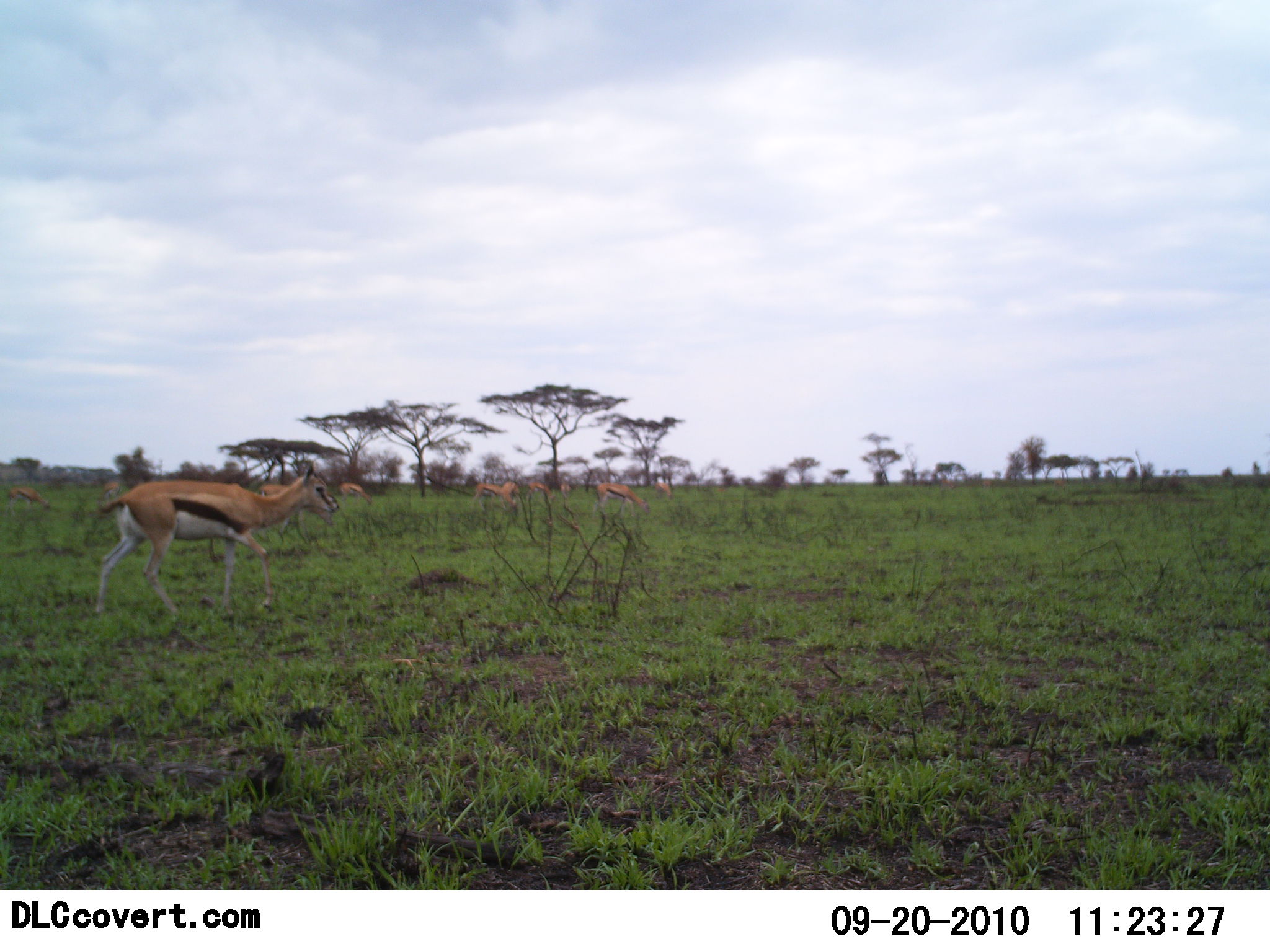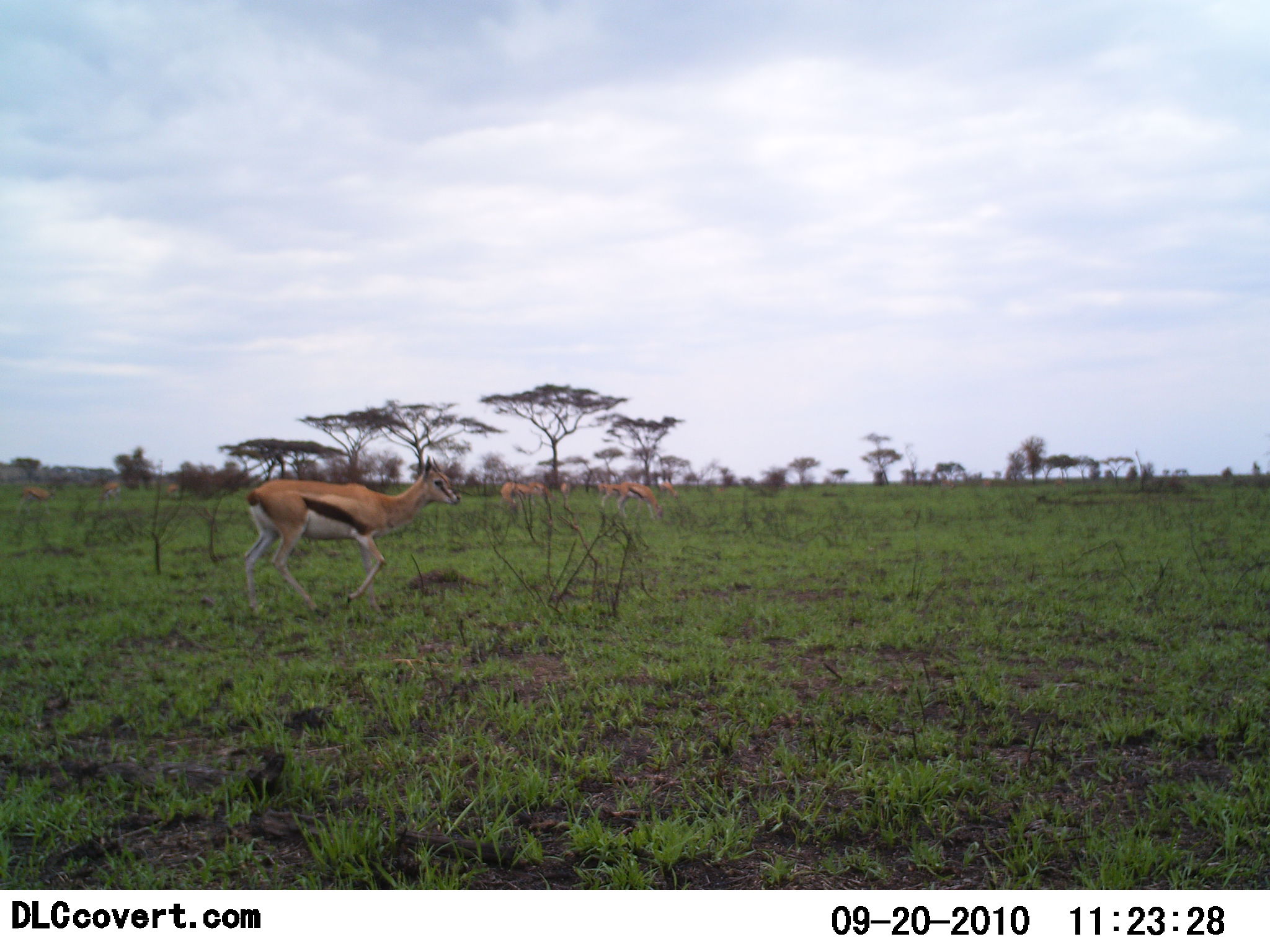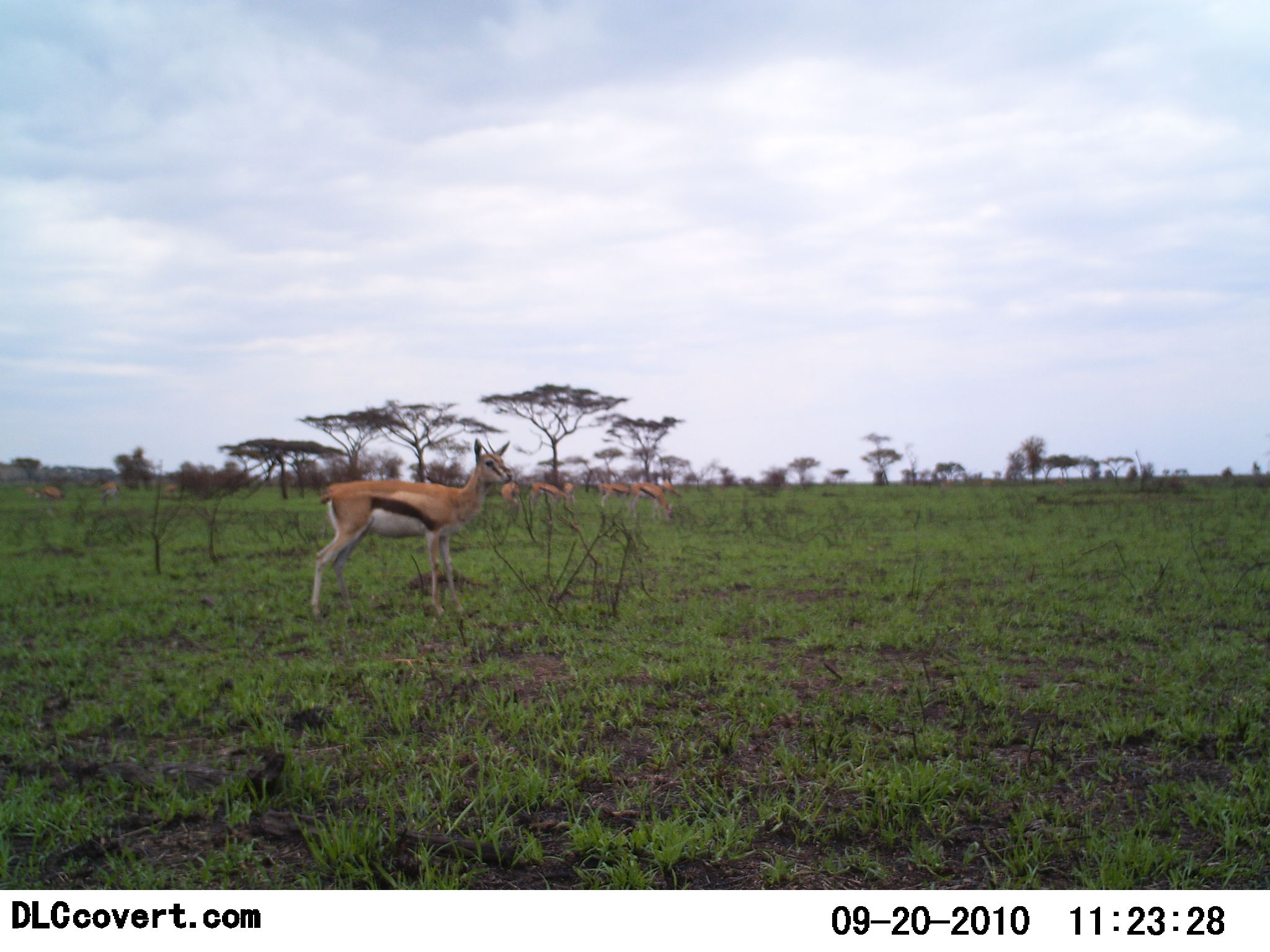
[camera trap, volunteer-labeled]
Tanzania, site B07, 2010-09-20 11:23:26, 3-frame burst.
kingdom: Animalia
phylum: Chordata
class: Mammalia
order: Artiodactyla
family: Bovidae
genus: Eudorcas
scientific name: Eudorcas thomsonii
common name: thomson's gazelle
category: gazellethomsons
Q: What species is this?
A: Gazellethomsons (thomson's gazelle) (Eudorcas thomsonii).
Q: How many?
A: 7.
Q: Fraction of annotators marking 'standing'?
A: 29%.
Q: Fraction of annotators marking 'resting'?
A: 7%.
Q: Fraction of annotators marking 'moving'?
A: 93%.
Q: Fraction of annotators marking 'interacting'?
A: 0%.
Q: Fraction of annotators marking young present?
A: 0%.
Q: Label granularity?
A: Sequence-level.